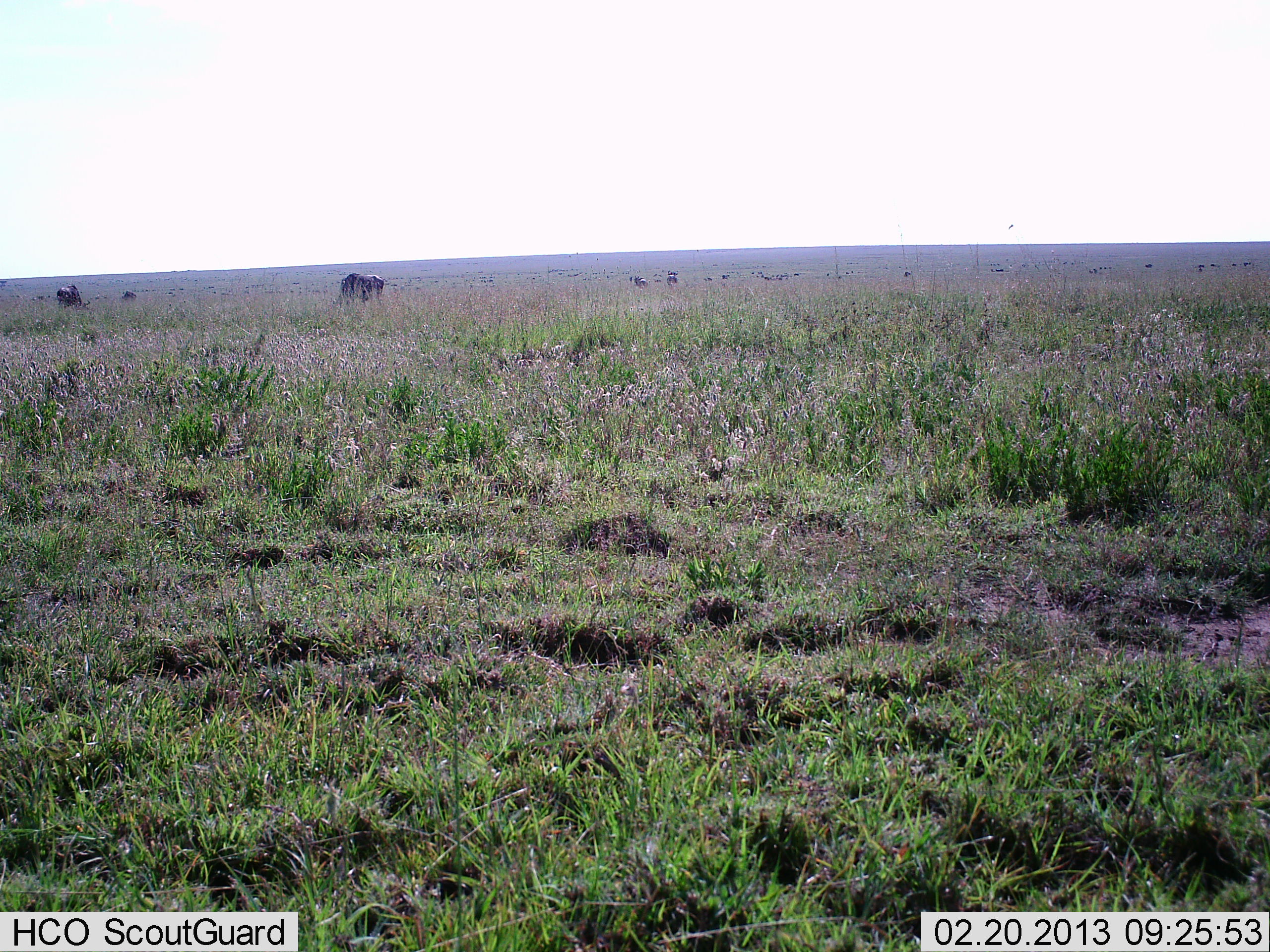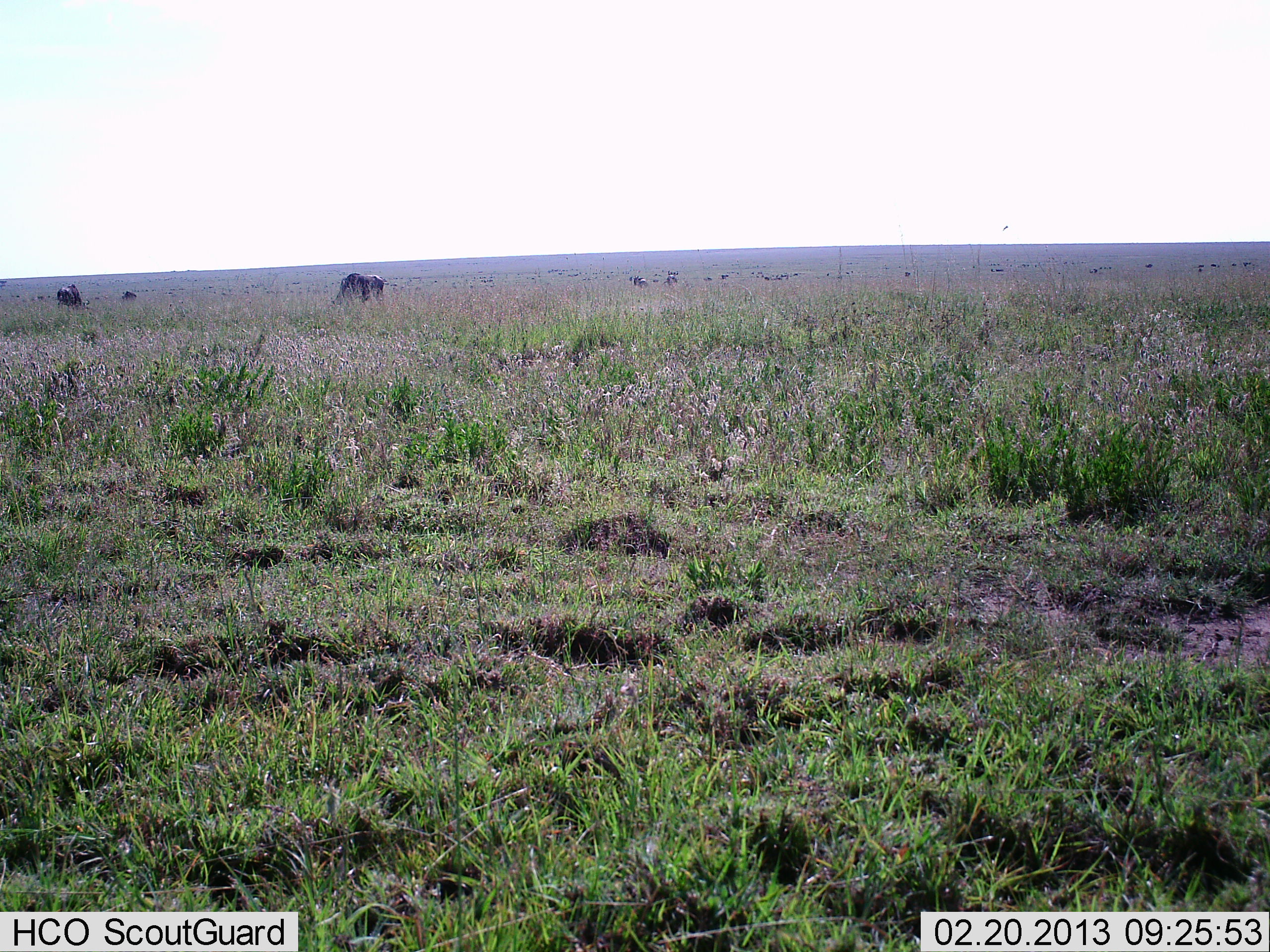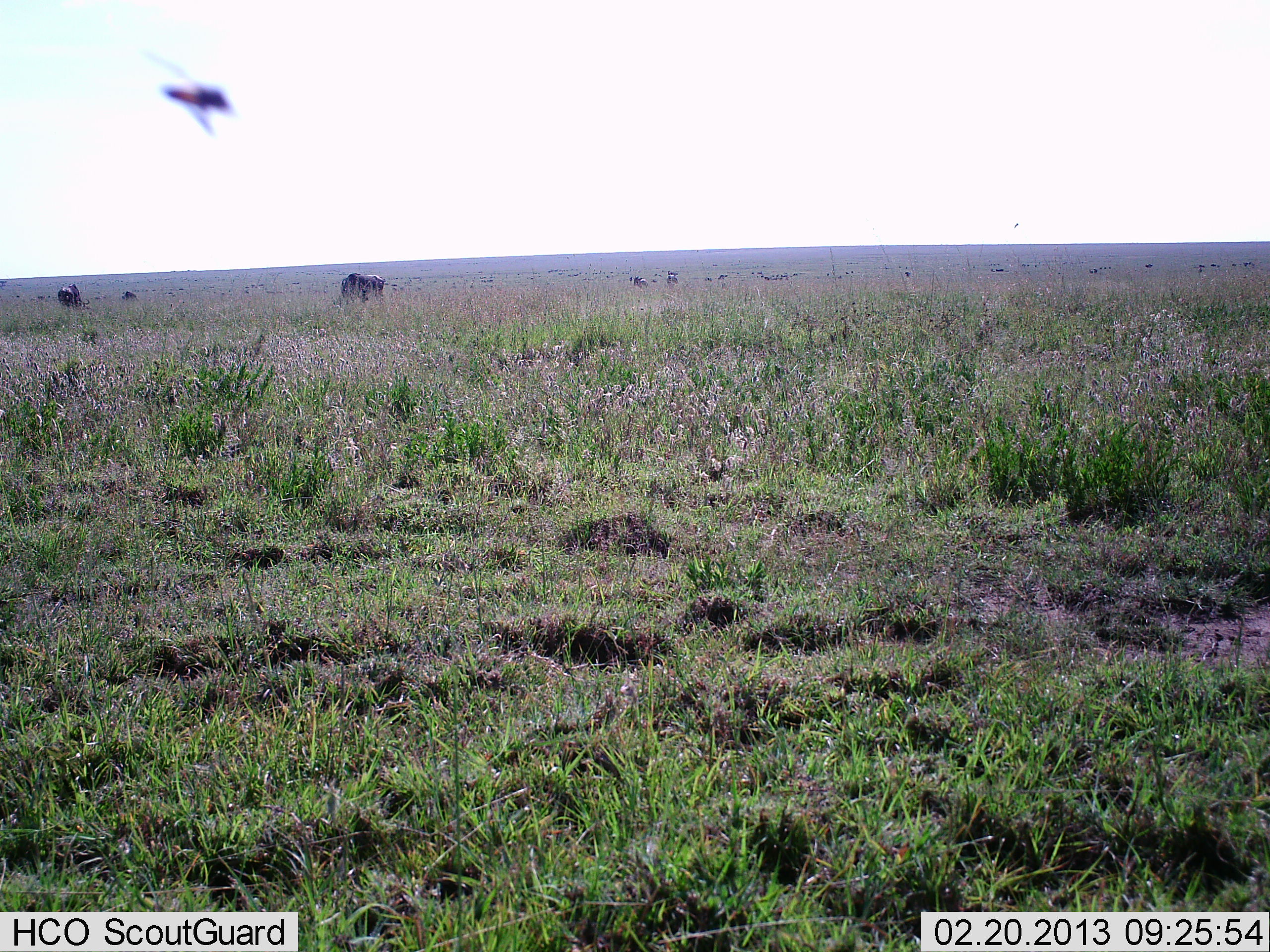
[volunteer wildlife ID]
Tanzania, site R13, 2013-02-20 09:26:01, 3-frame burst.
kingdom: Animalia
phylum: Chordata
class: Mammalia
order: Artiodactyla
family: Bovidae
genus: Connochaetes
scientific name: Connochaetes taurinus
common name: blue wildebeest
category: wildebeest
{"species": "wildebeest (blue wildebeest) (Connochaetes taurinus)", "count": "11-50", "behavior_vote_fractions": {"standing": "52%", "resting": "4%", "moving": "13%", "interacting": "0%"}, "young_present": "0%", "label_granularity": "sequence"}